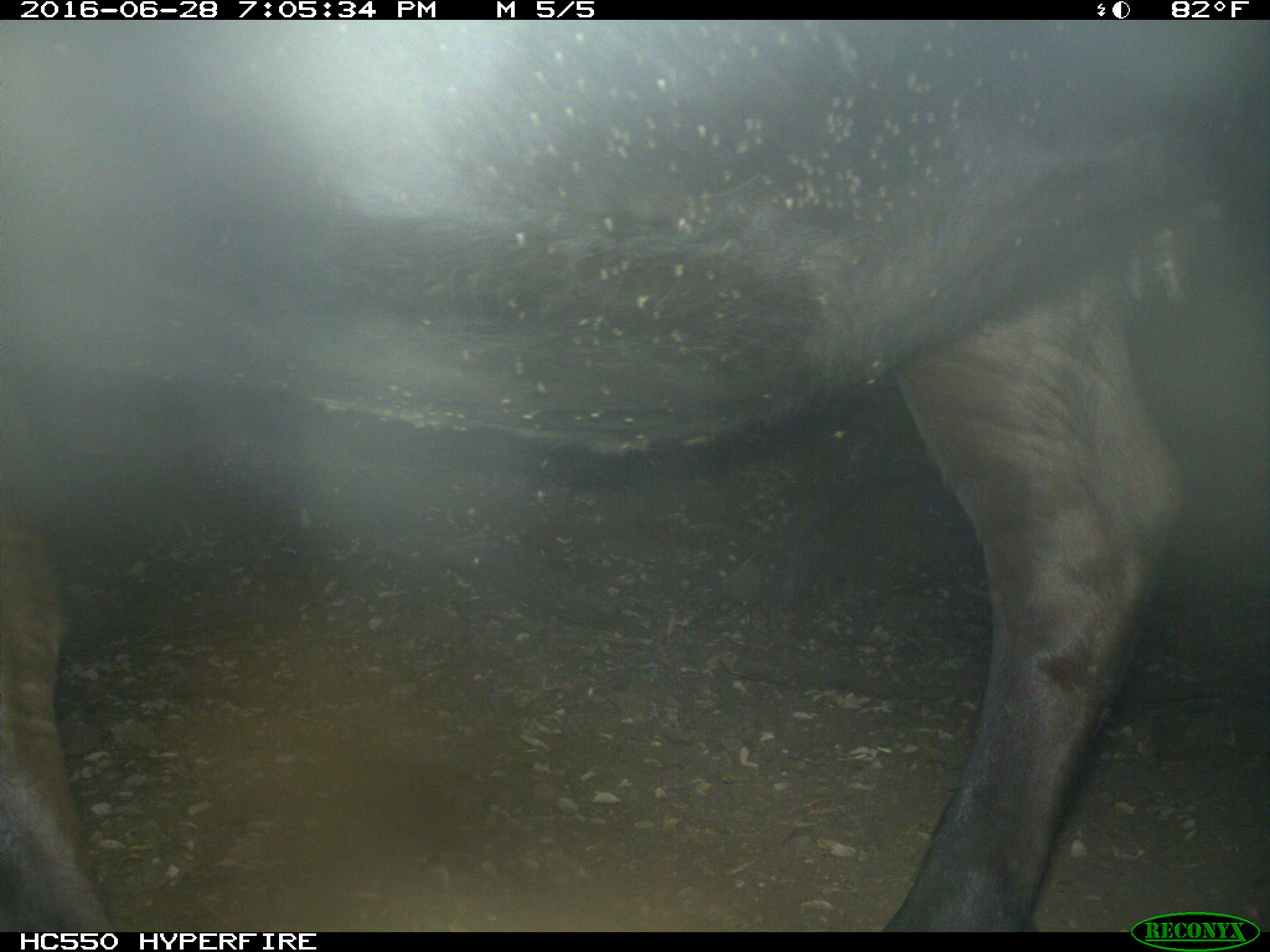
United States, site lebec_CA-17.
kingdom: Animalia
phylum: Chordata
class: Mammalia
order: Artiodactyla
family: Bovidae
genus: Bos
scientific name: Bos taurus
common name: domestic cow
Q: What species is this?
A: Bos taurus (domestic cow).